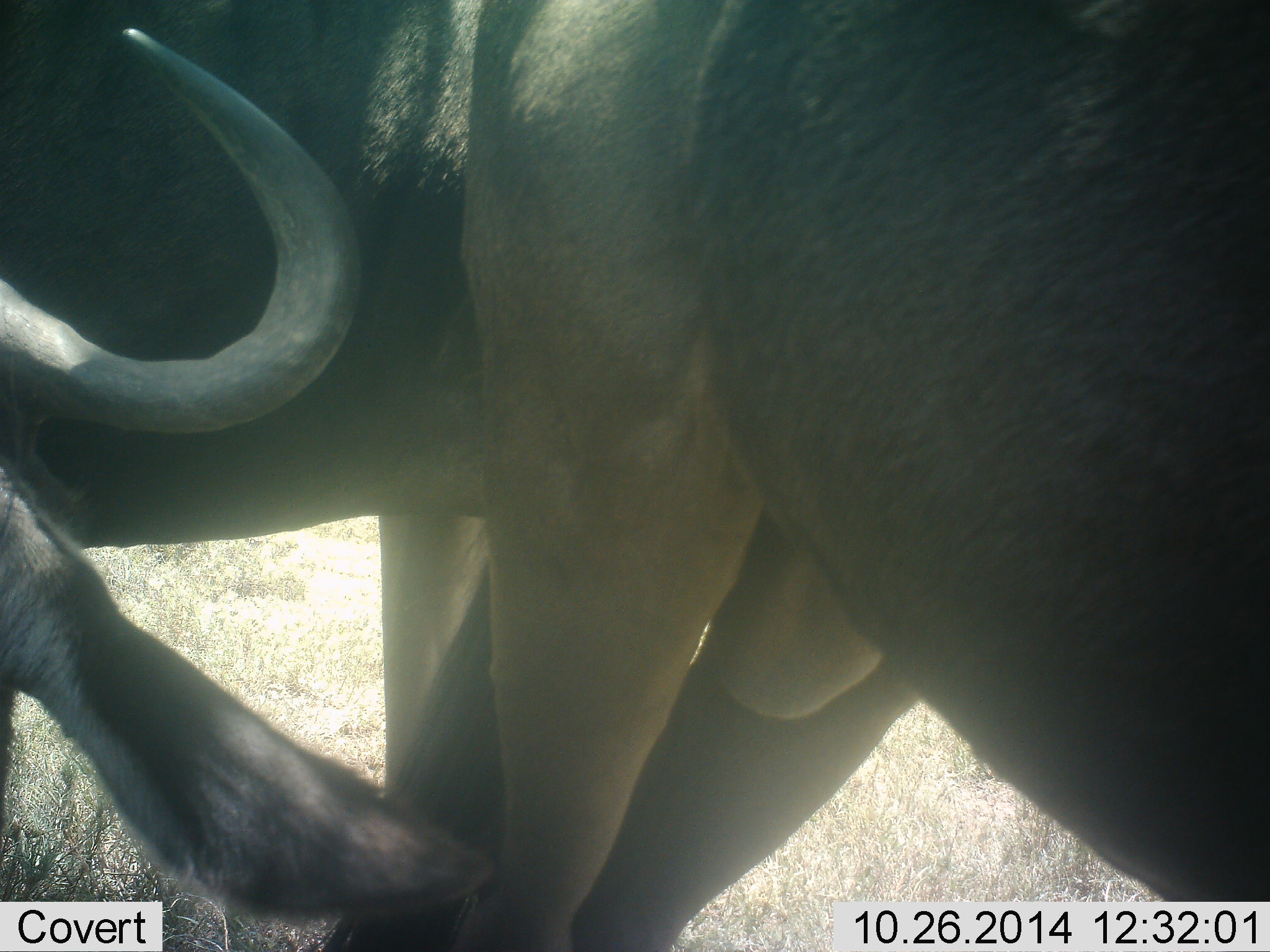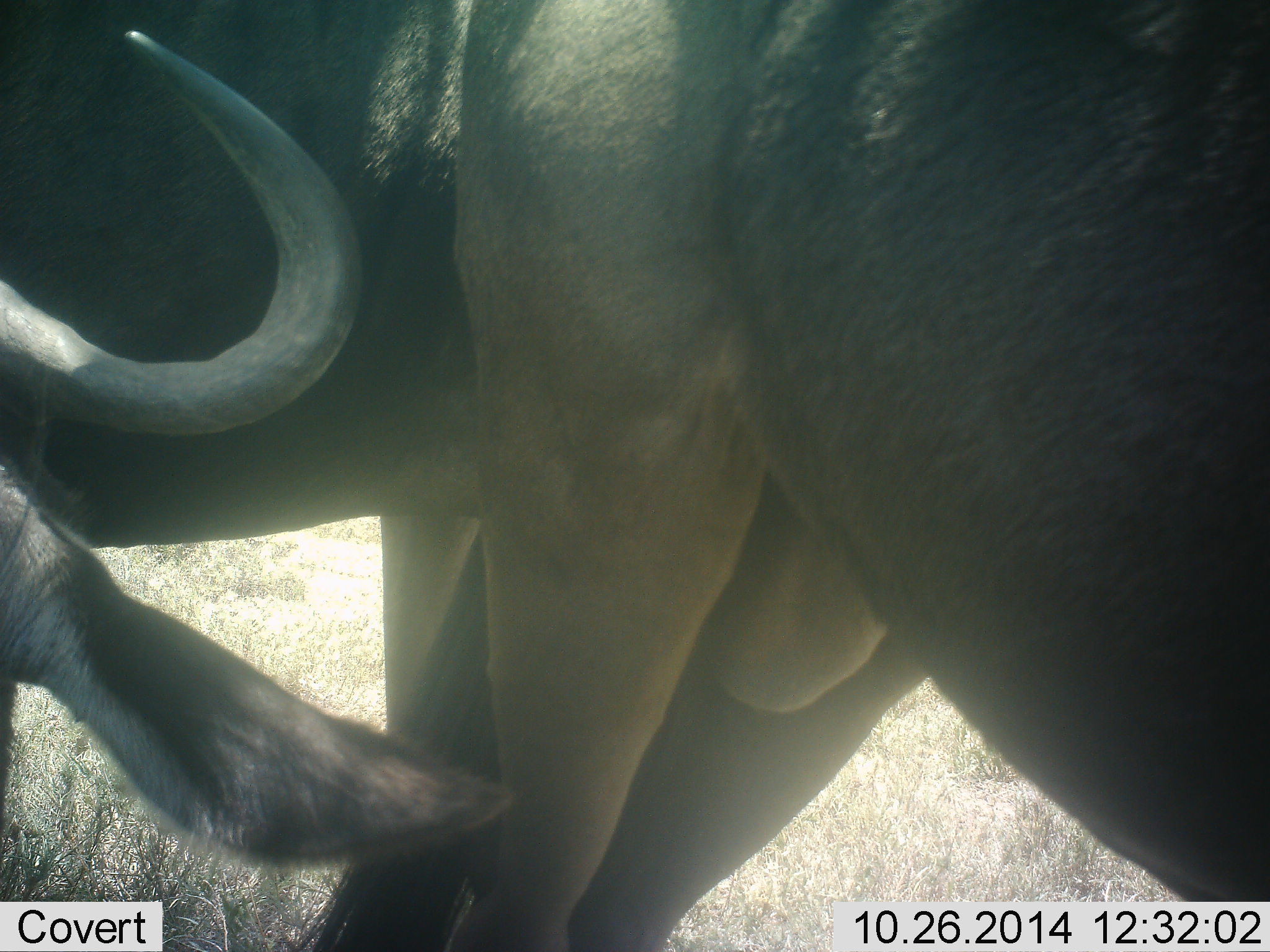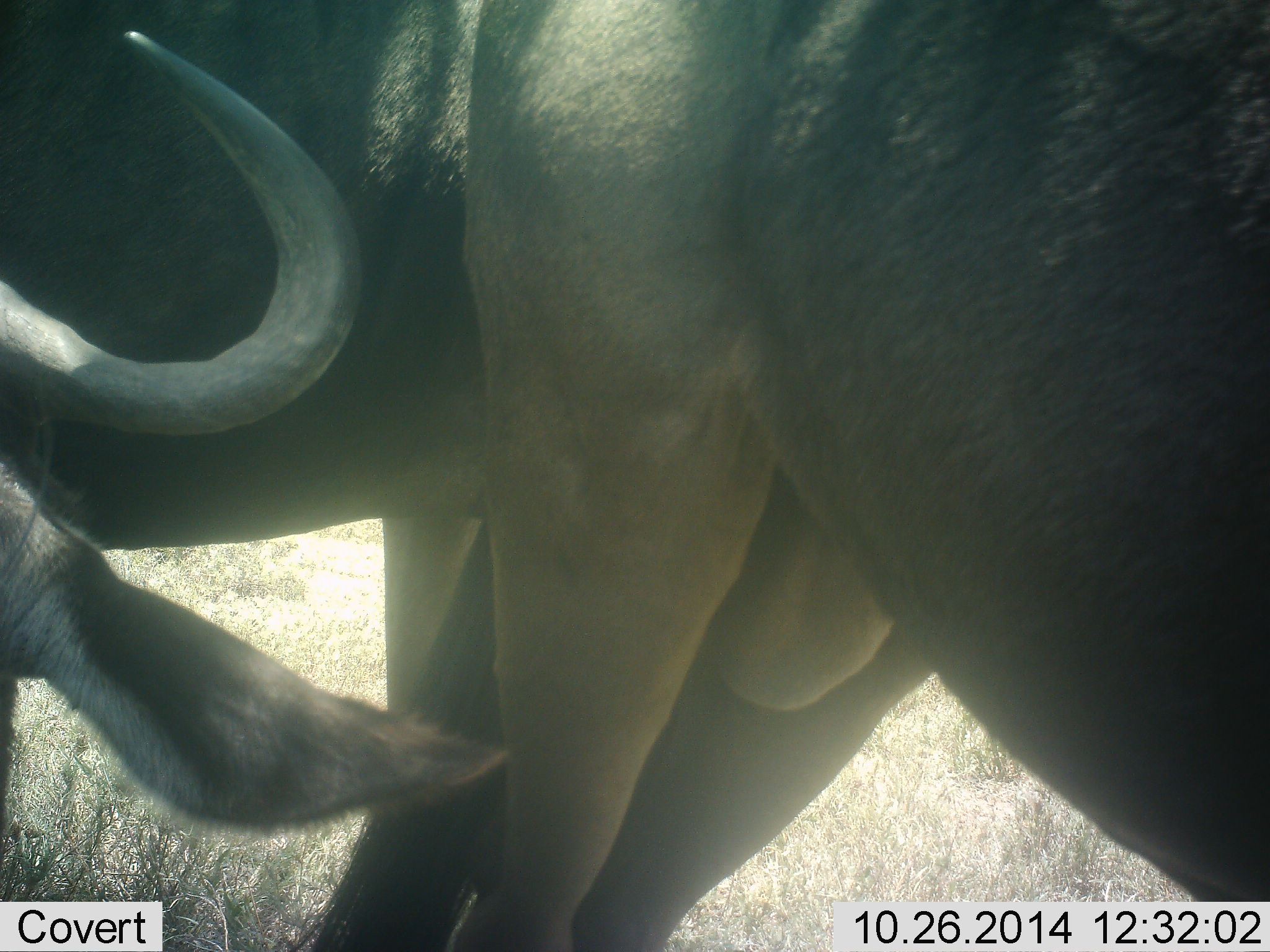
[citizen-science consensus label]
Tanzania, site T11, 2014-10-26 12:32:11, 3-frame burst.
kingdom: Animalia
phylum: Chordata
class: Mammalia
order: Artiodactyla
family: Bovidae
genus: Connochaetes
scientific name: Connochaetes taurinus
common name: blue wildebeest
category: wildebeest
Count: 2.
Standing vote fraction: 100%.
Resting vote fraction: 0%.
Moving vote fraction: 0%.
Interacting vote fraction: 0%.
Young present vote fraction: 0%.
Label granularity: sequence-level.